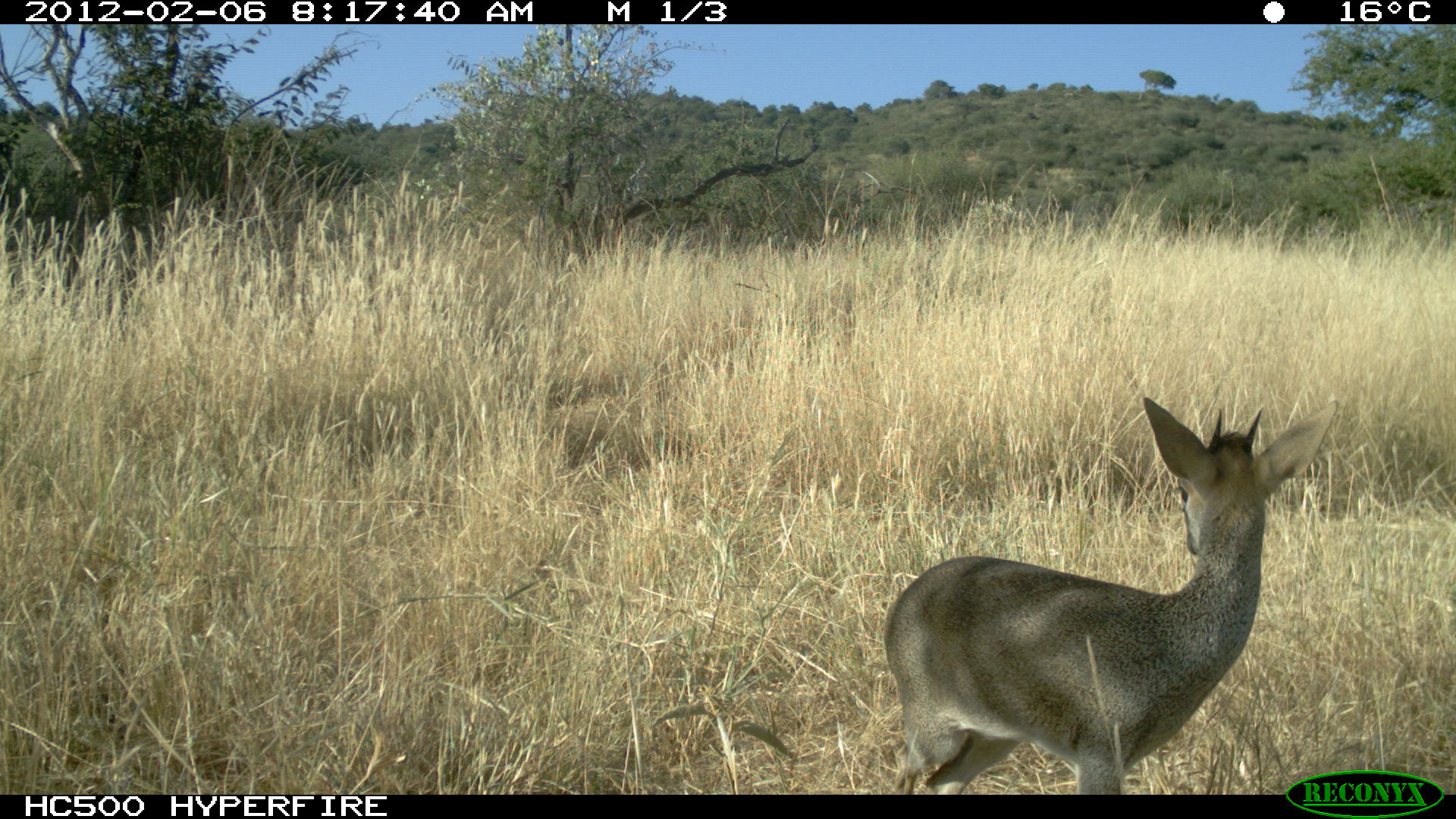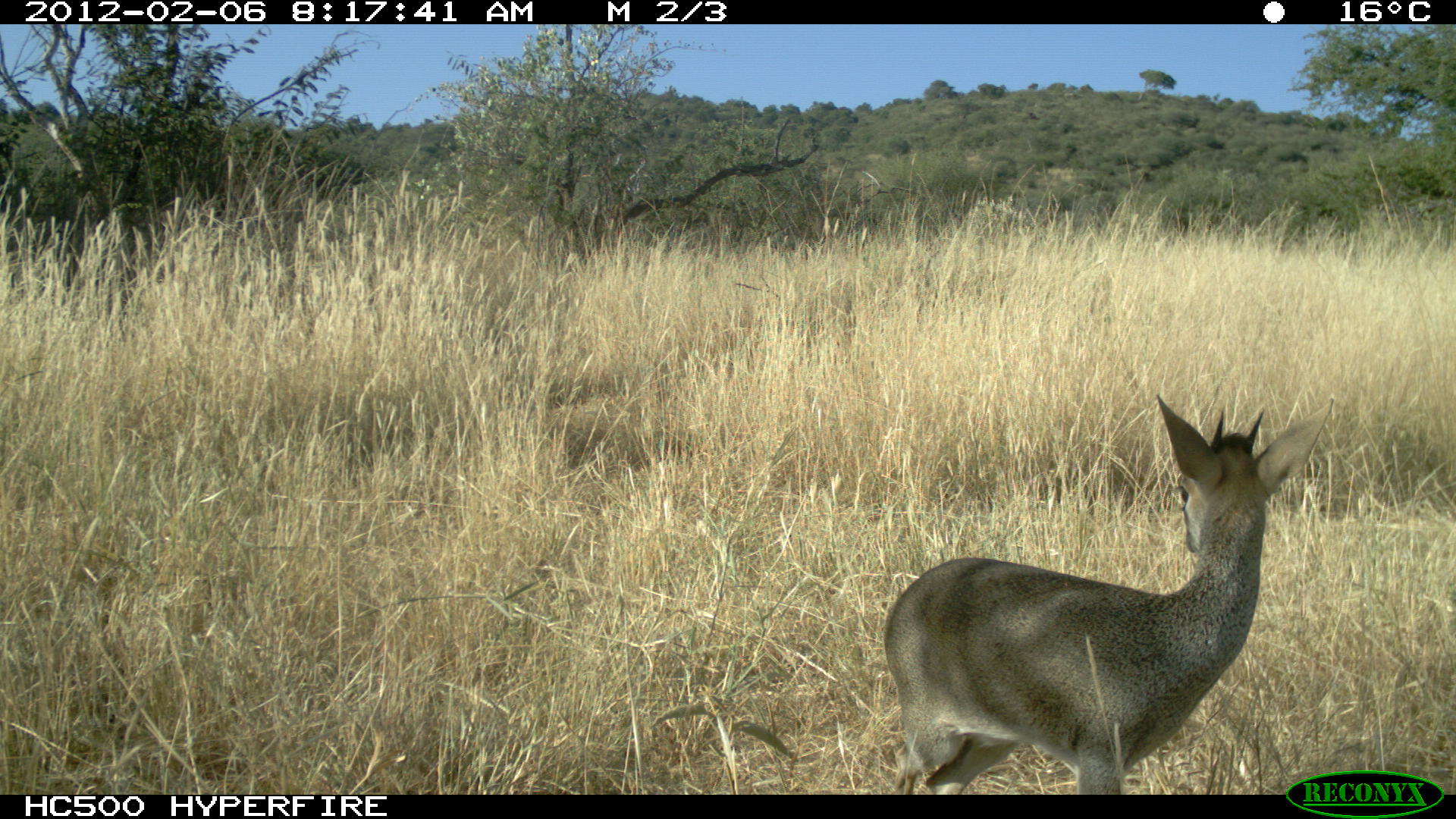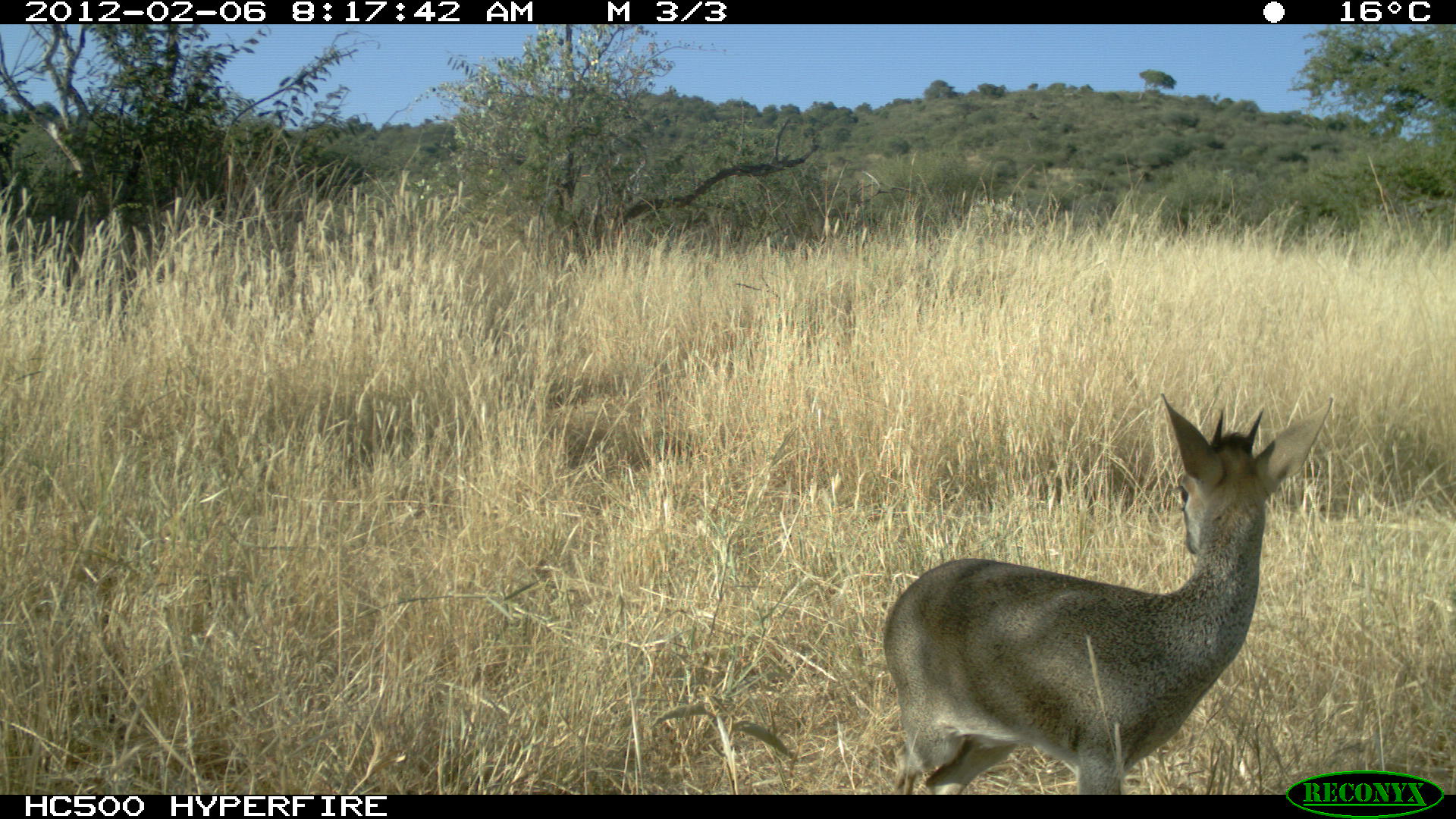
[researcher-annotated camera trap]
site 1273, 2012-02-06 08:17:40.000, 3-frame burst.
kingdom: Animalia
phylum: Chordata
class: Mammalia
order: Artiodactyla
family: Bovidae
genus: Madoqua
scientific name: Madoqua guentheri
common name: günther's dik-dik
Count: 1.